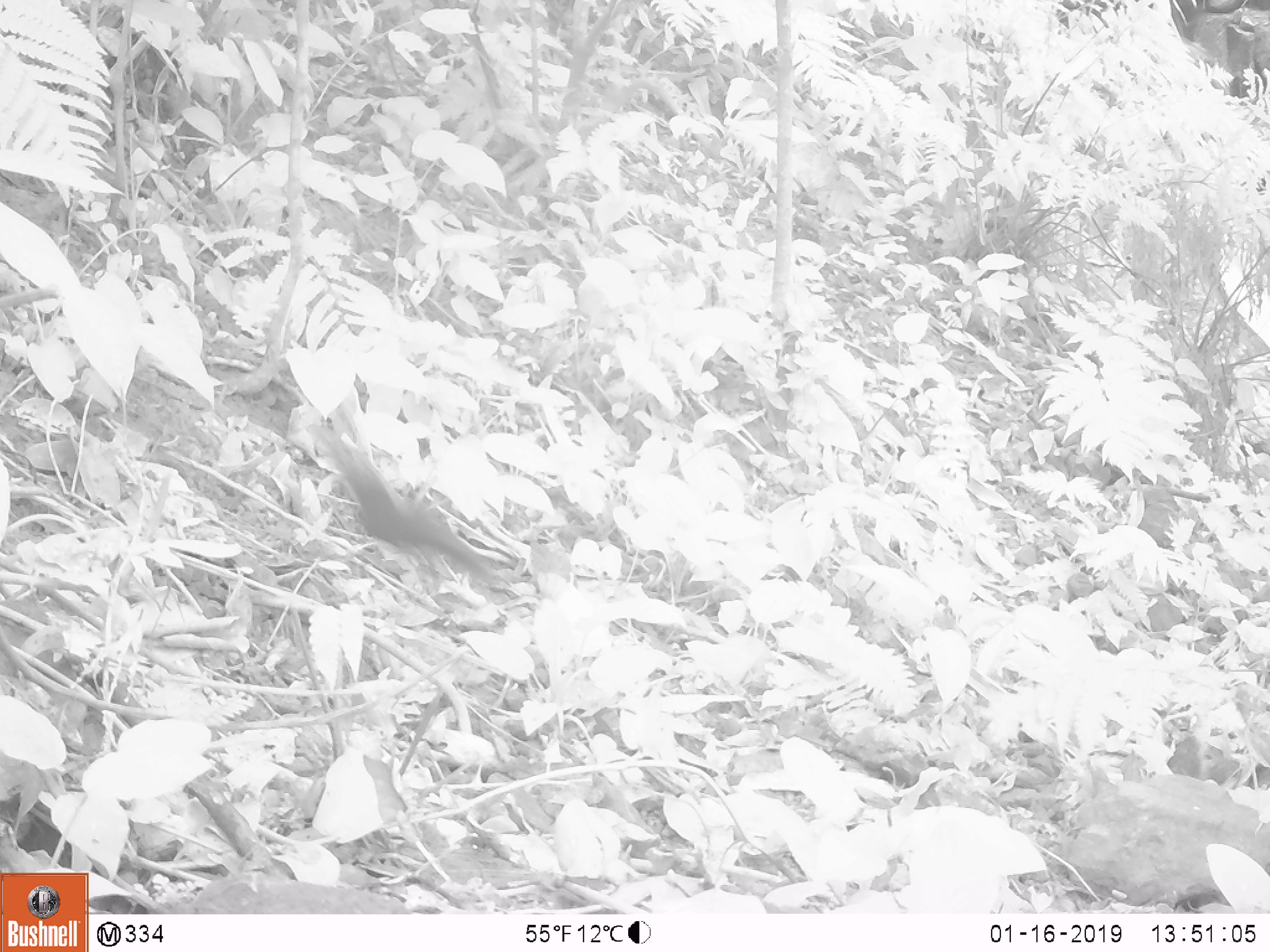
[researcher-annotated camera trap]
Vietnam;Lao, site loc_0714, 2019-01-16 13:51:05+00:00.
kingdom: Animalia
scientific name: Animalia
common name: animal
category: unidentified animal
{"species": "unidentified animal (animal) (Animalia)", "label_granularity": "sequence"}